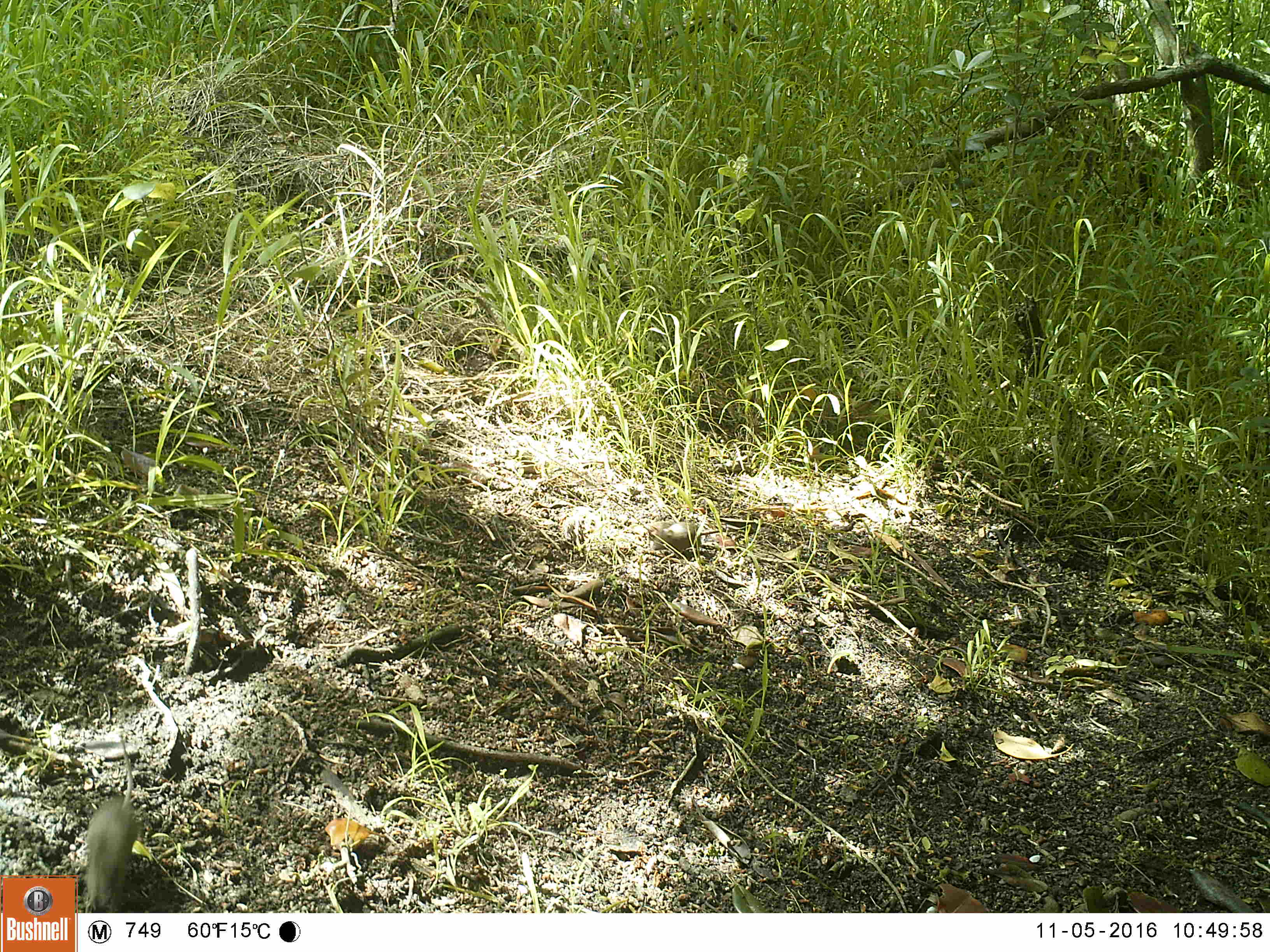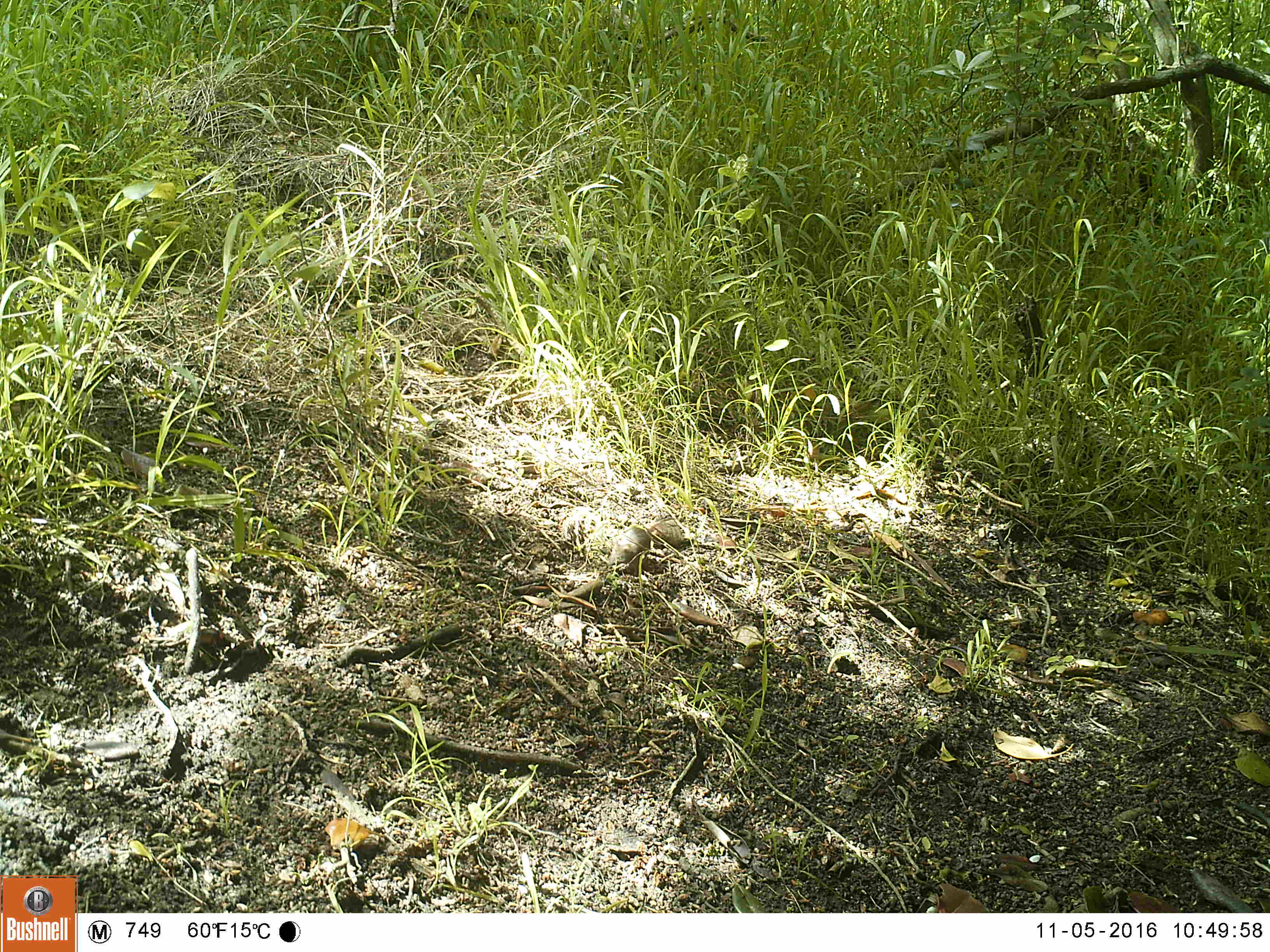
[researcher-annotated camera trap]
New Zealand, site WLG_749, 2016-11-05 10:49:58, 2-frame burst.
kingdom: Animalia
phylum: Chordata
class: Mammalia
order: Rodentia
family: Muridae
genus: Mus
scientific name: Mus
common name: mouse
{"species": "mouse (Mus)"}